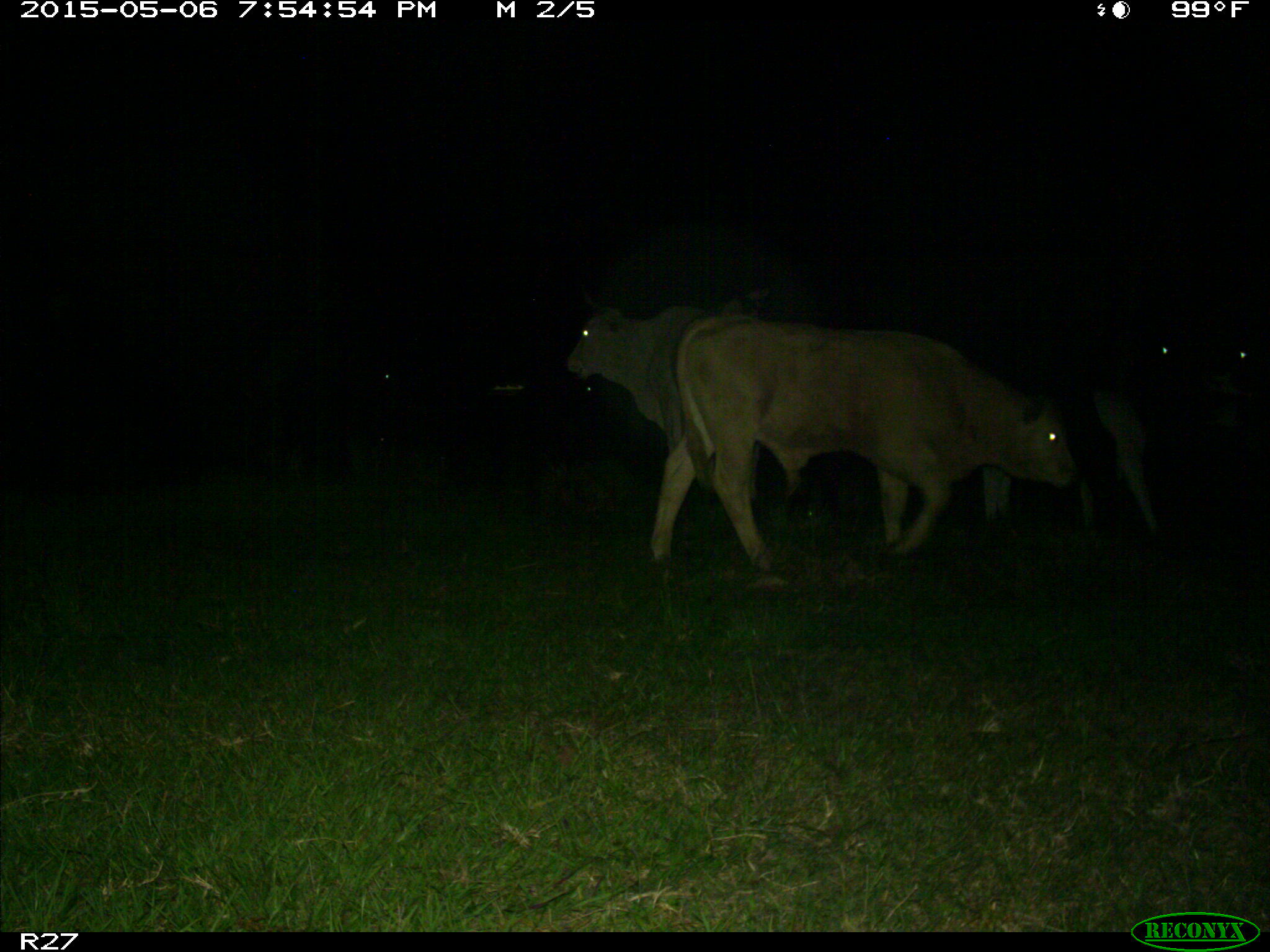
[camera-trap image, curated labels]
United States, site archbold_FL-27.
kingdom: Animalia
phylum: Chordata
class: Mammalia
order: Artiodactyla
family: Bovidae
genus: Bos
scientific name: Bos taurus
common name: domestic cow